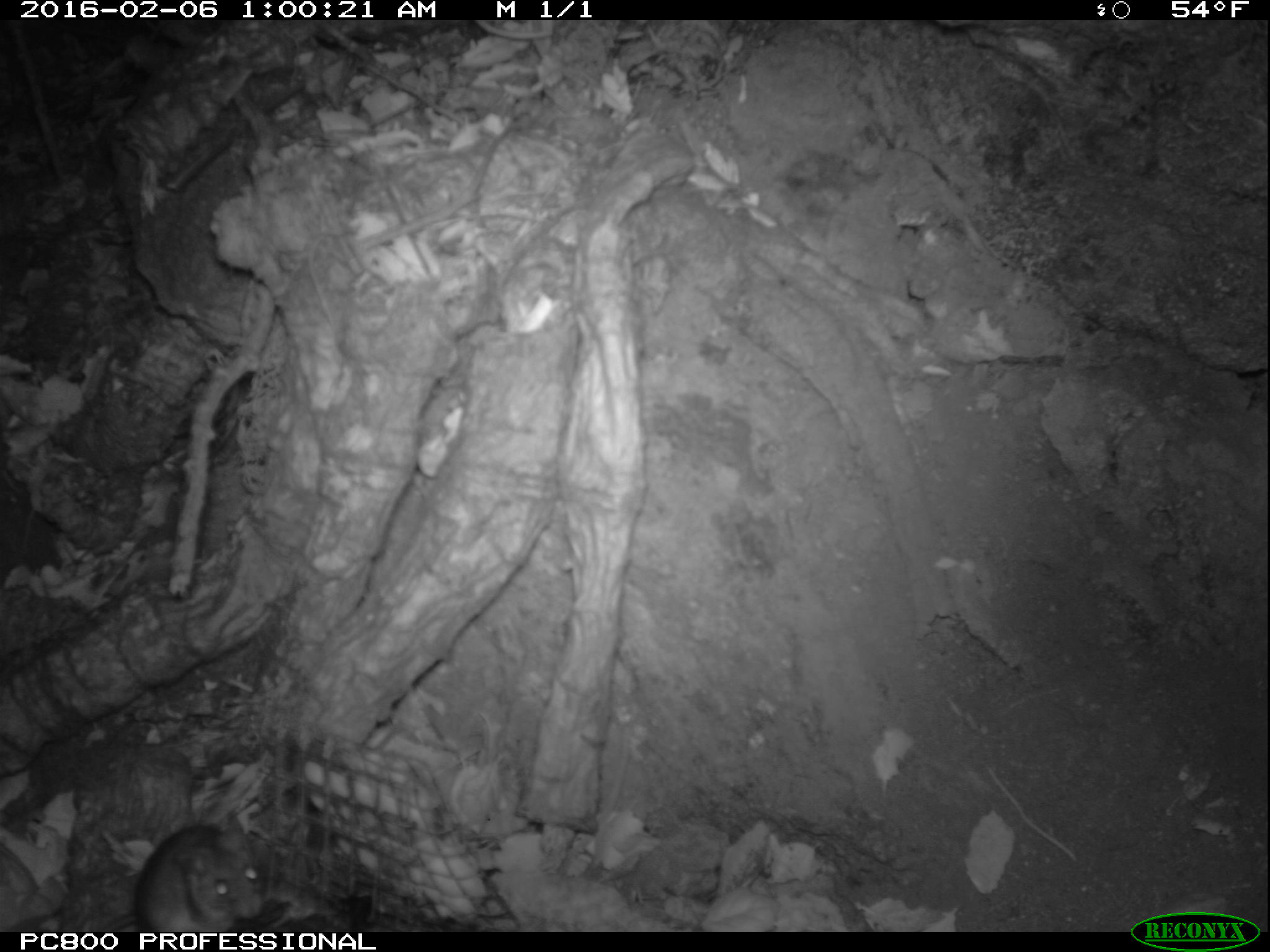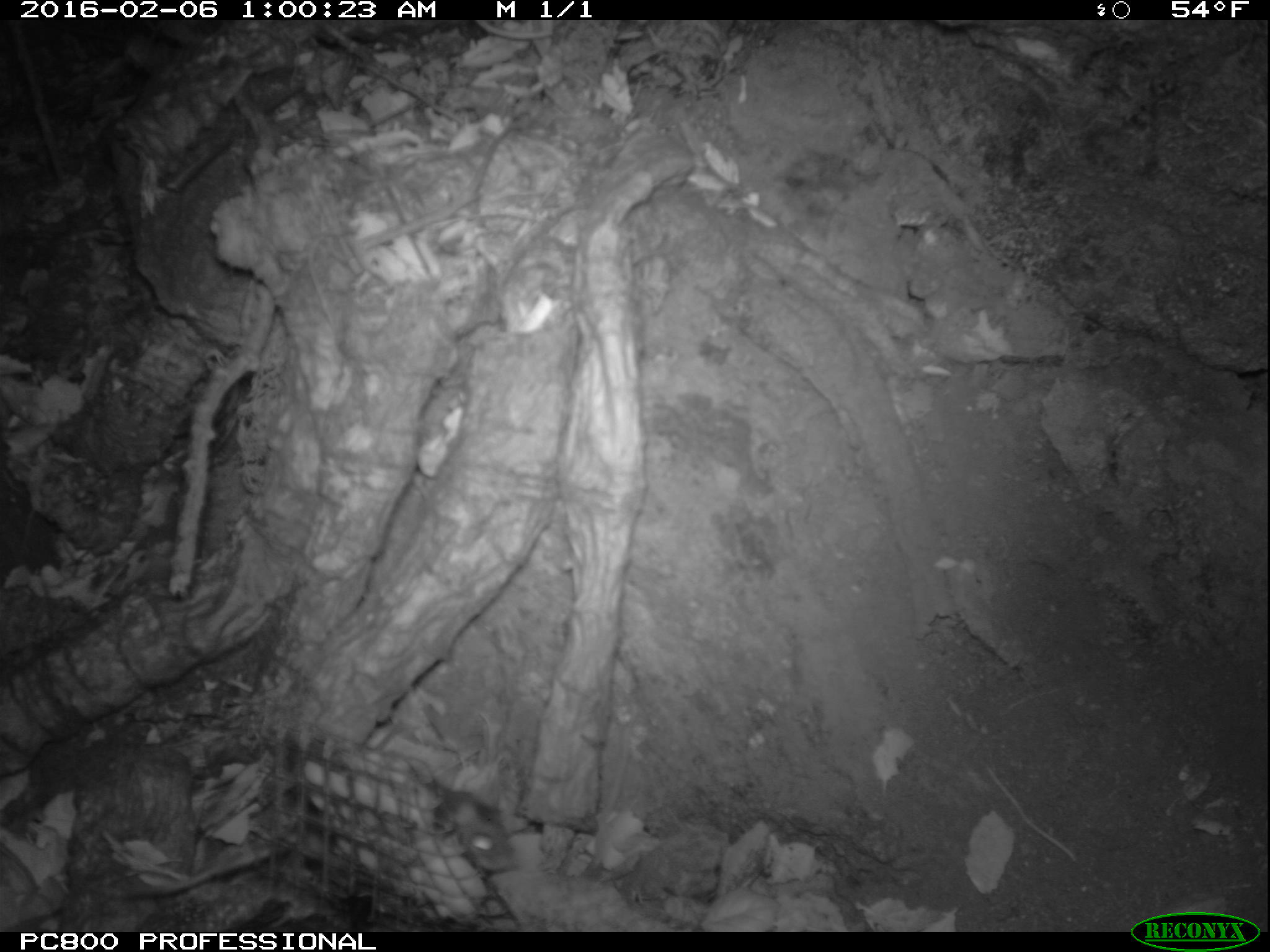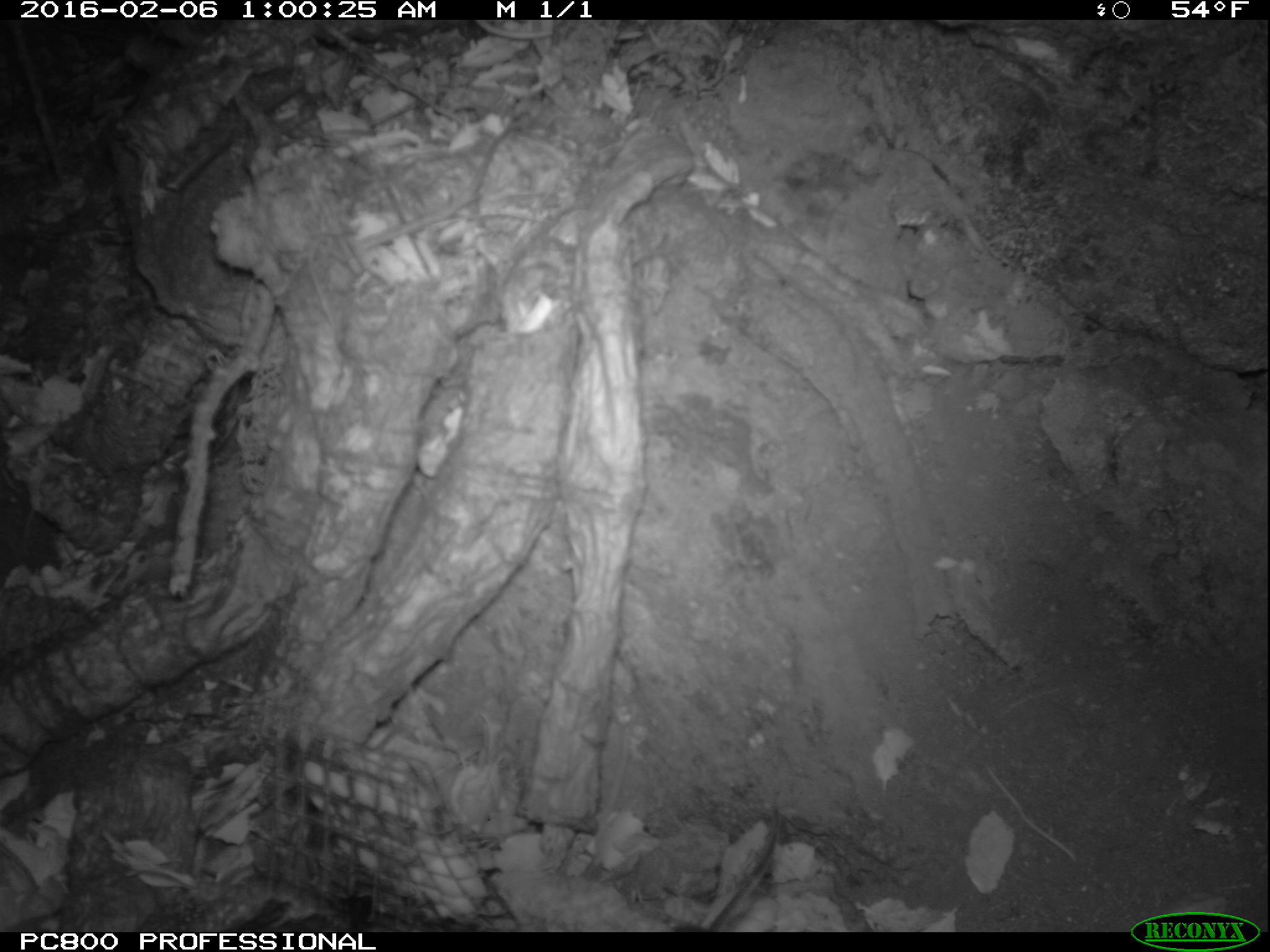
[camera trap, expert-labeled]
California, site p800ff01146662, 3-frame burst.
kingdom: Animalia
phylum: Chordata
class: Mammalia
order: Rodentia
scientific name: Rodentia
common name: rodent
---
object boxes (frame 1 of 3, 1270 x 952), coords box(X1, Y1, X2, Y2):
rodent: box(99, 816, 263, 931)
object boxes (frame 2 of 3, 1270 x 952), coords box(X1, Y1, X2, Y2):
rodent: box(121, 792, 518, 899)